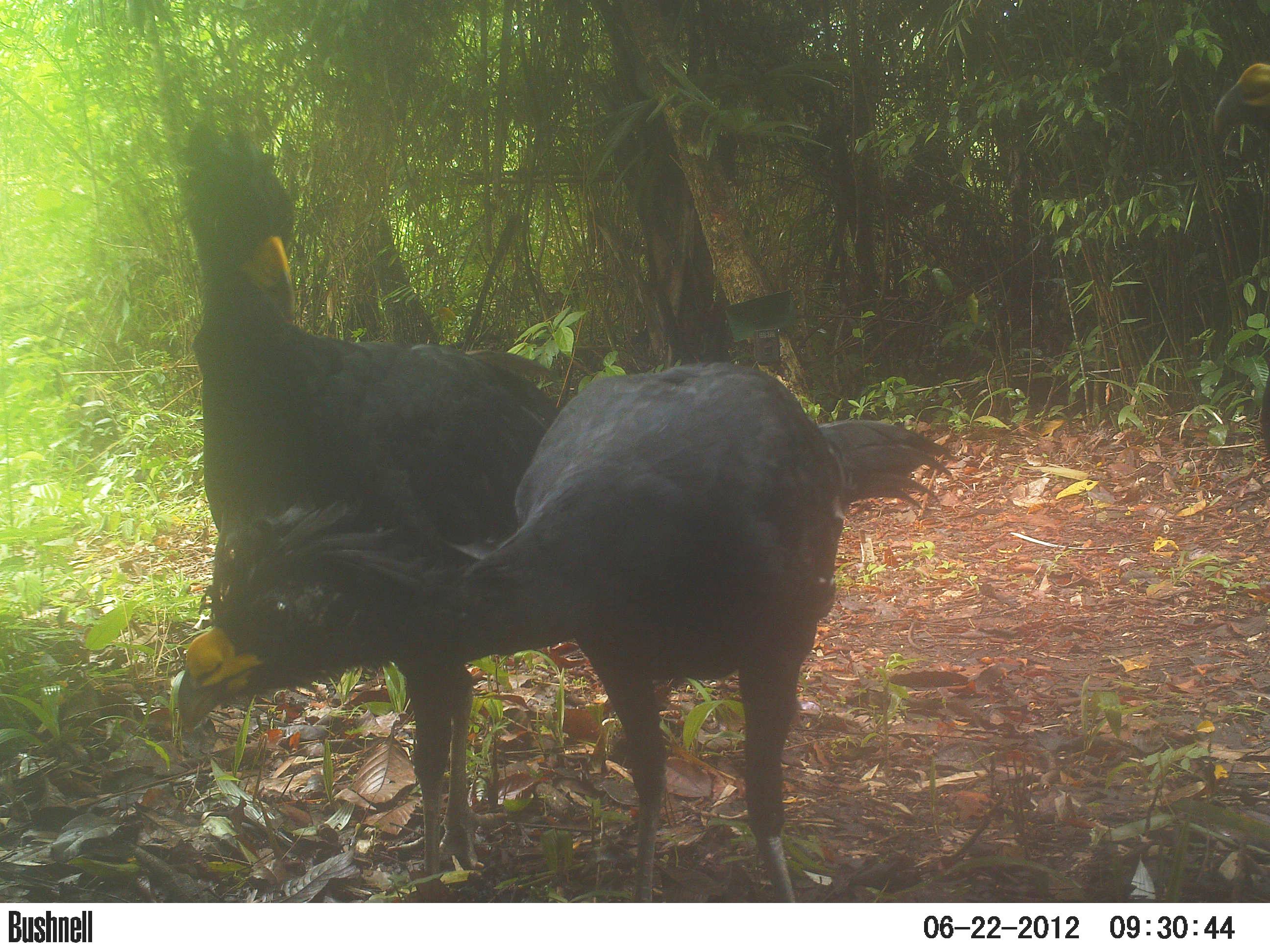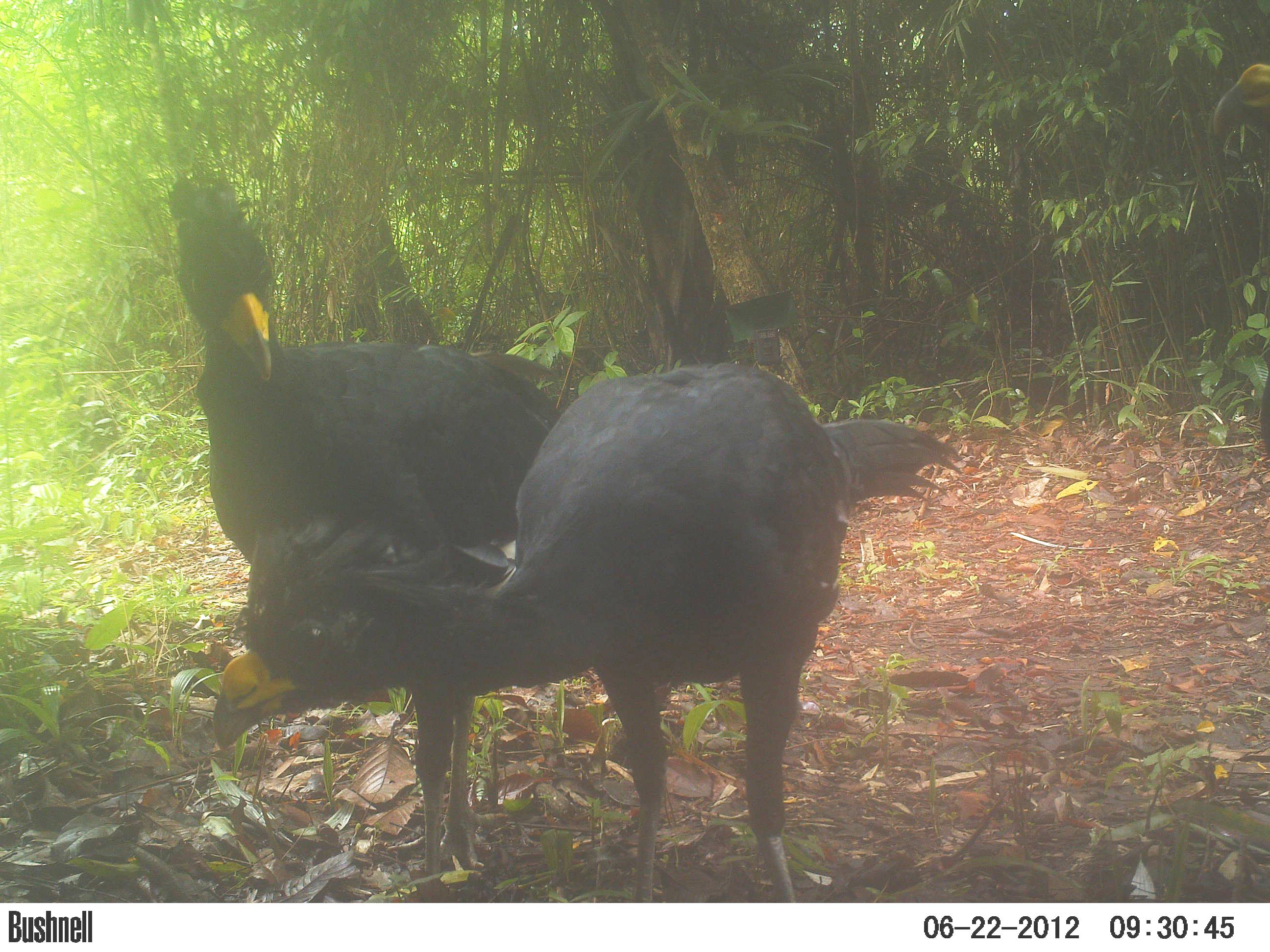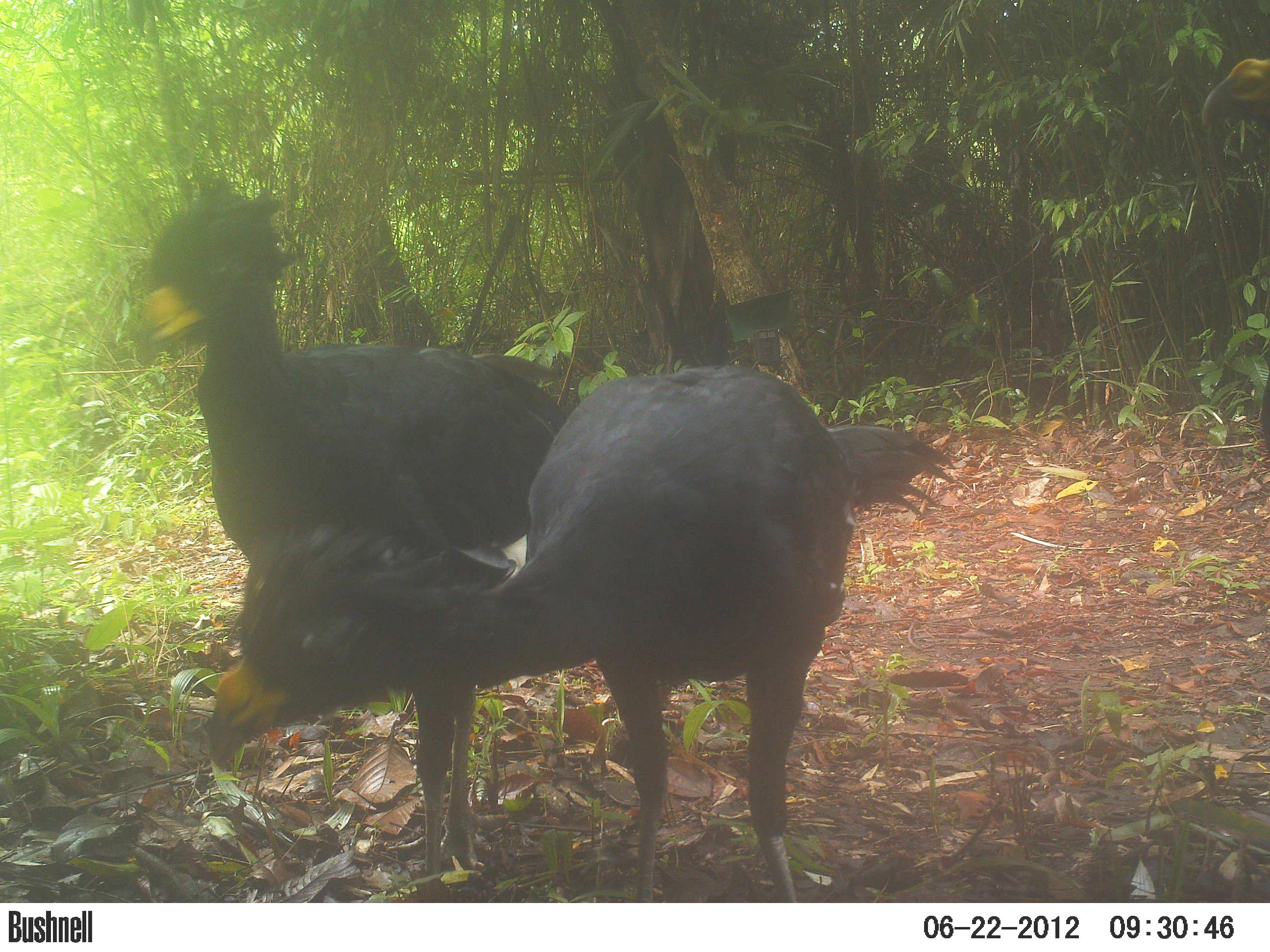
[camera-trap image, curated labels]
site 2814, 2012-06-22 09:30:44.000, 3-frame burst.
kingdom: Animalia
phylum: Chordata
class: Aves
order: Galliformes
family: Cracidae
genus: Crax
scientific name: Crax rubra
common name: great curassow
Crax rubra (great curassow), count 3, age adult, sex male.